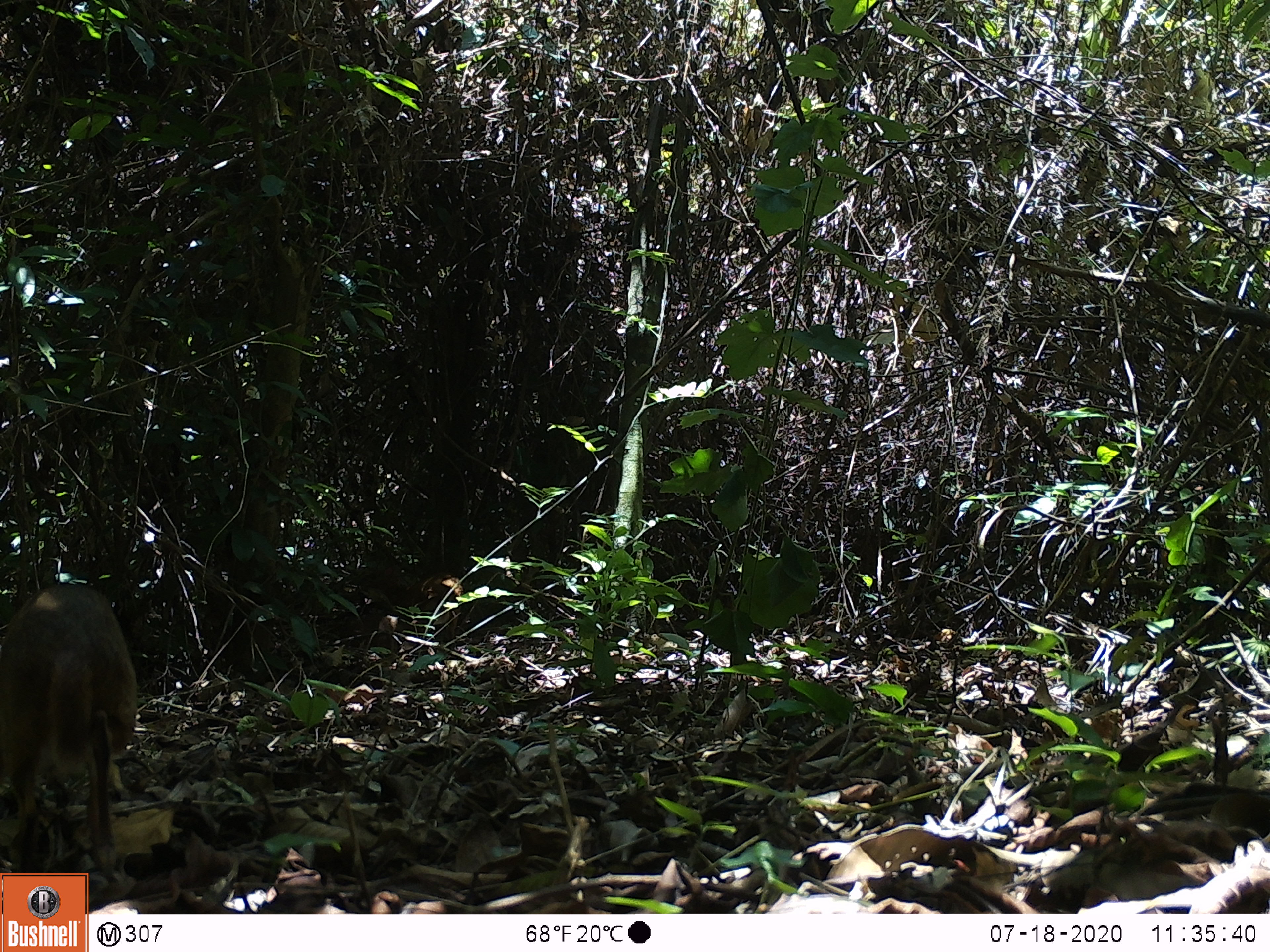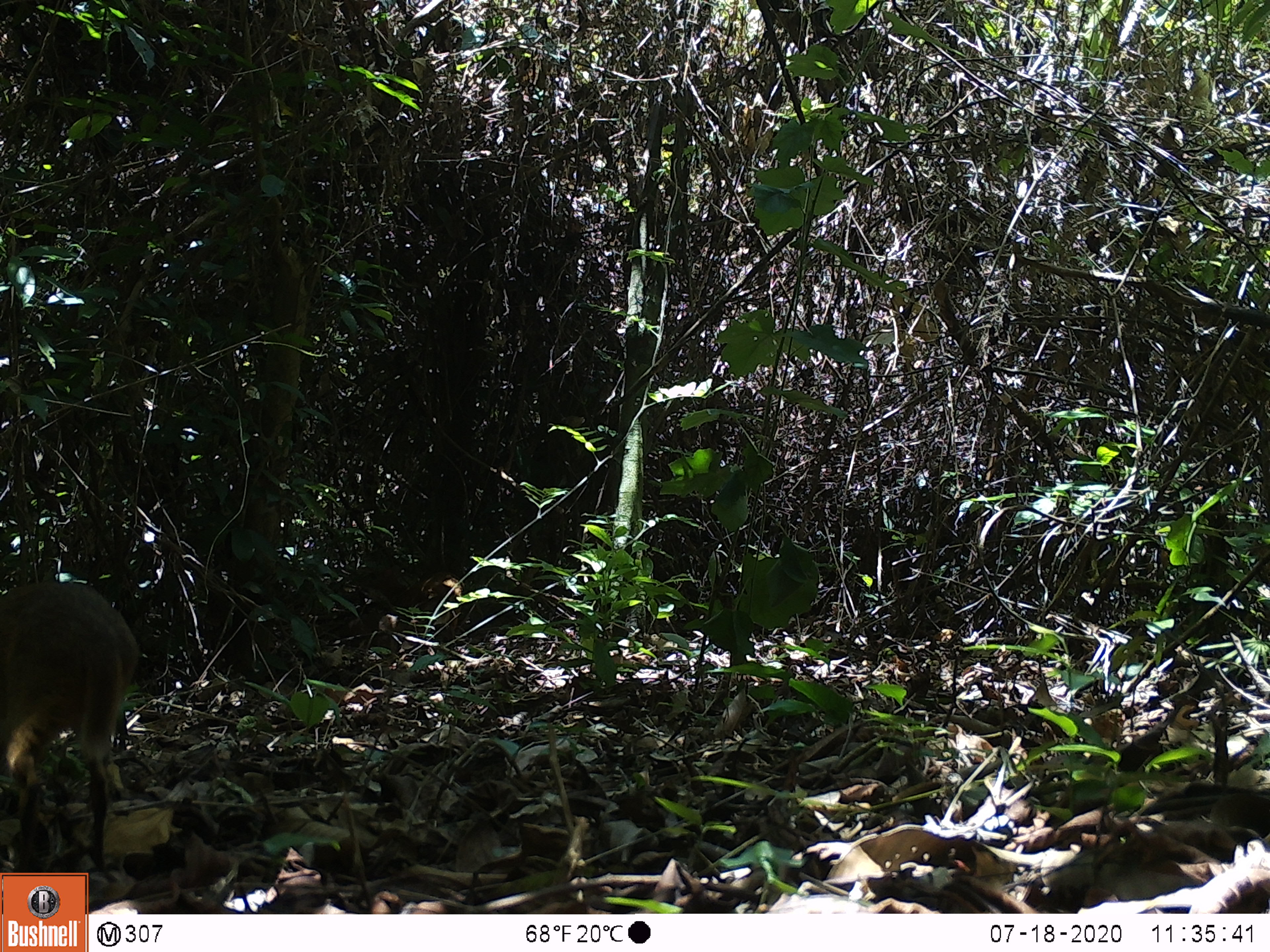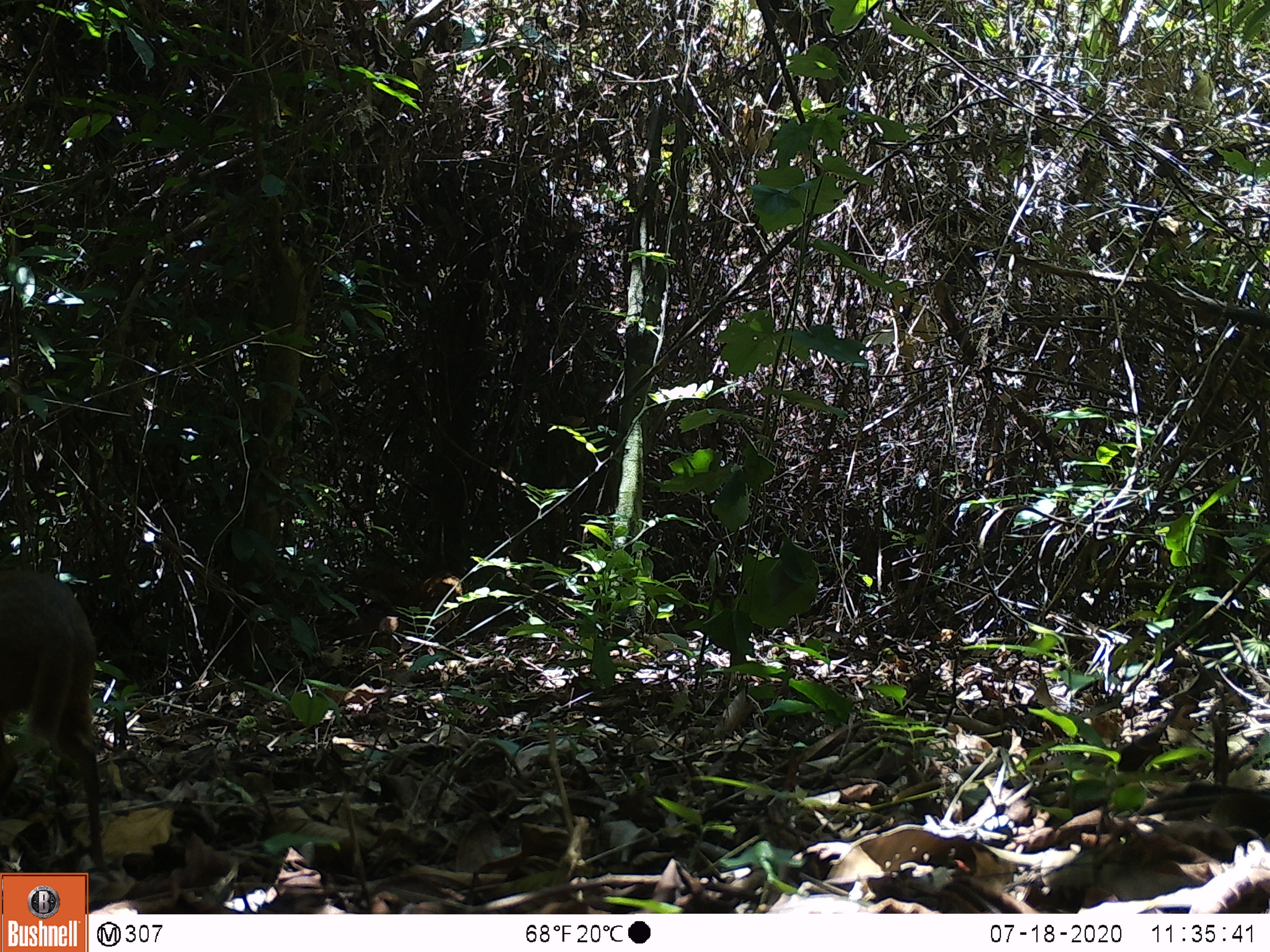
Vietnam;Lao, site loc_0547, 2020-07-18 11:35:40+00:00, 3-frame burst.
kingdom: Animalia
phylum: Chordata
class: Mammalia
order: Artiodactyla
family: Tragulidae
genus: Moschiola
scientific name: Moschiola meminna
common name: chevrotain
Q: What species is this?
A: Chevrotain (Moschiola meminna).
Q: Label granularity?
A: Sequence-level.